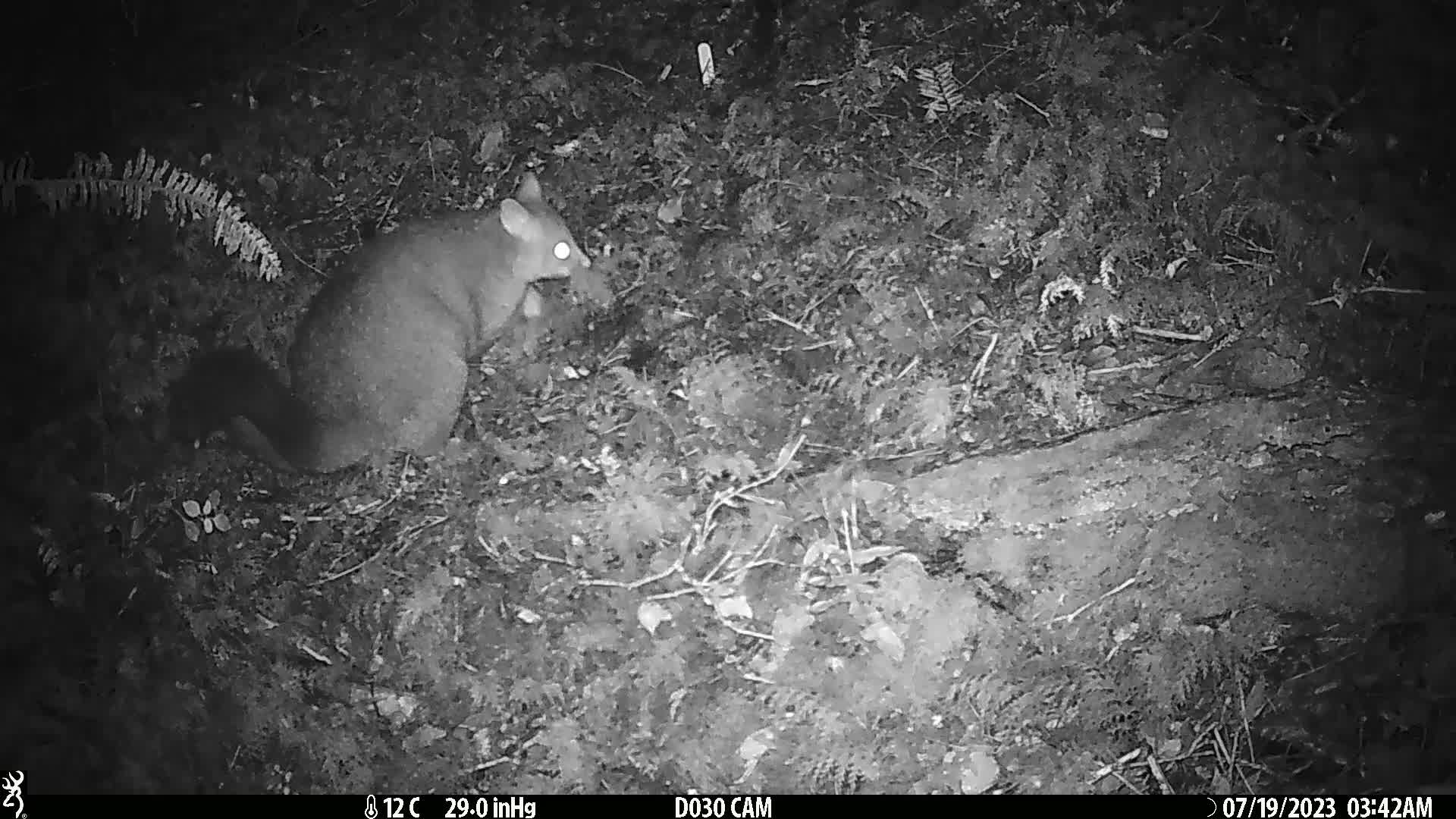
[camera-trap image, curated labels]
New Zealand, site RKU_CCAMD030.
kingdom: Animalia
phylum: Chordata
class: Mammalia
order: Diprotodontia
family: Phalangeridae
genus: Trichosurus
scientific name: Trichosurus vulpecula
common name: common brushtail possum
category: possum